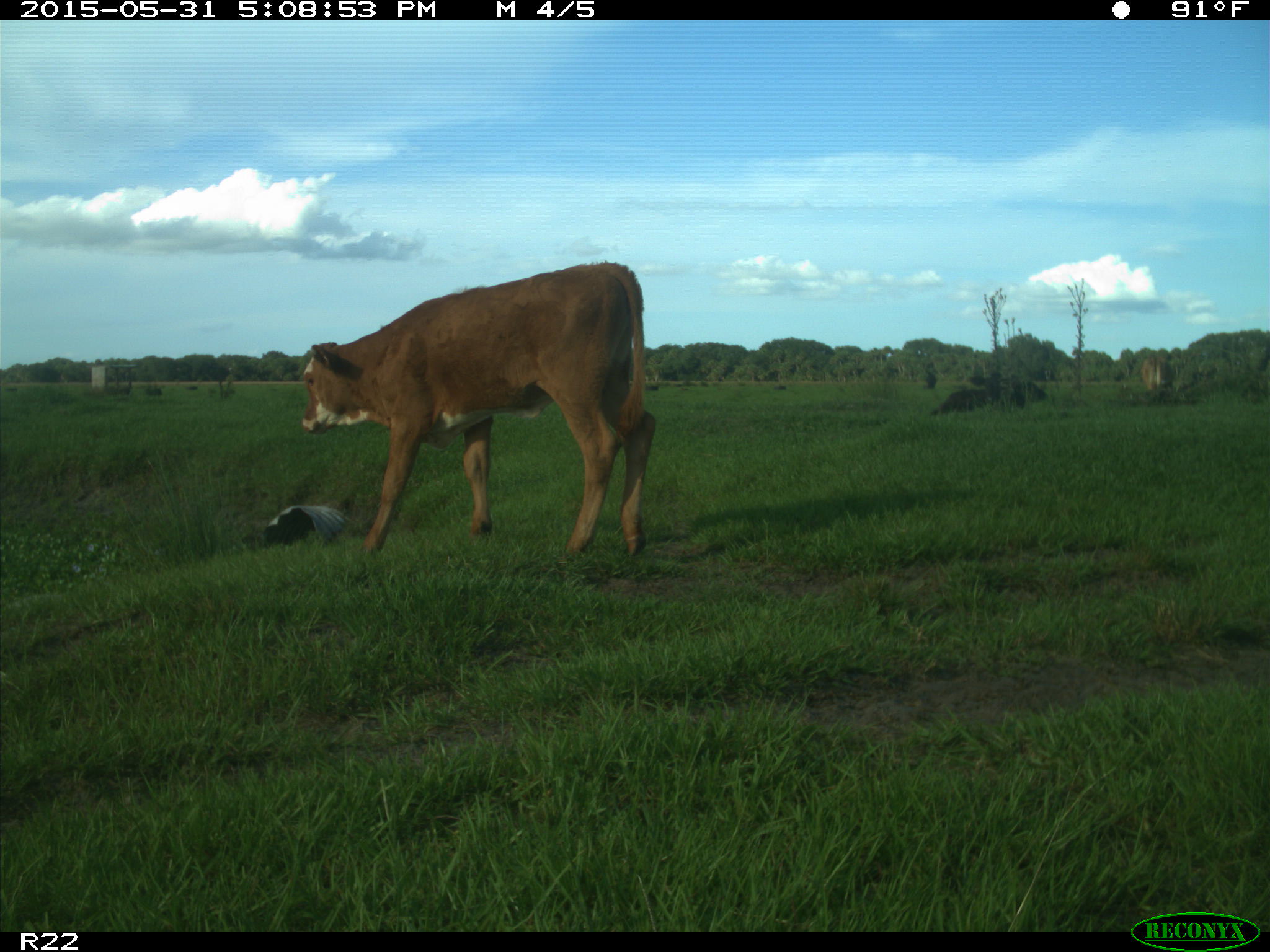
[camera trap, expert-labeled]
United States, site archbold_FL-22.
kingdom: Animalia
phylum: Chordata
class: Mammalia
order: Artiodactyla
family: Bovidae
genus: Bos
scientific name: Bos taurus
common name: domestic cow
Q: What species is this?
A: Bos taurus (domestic cow).